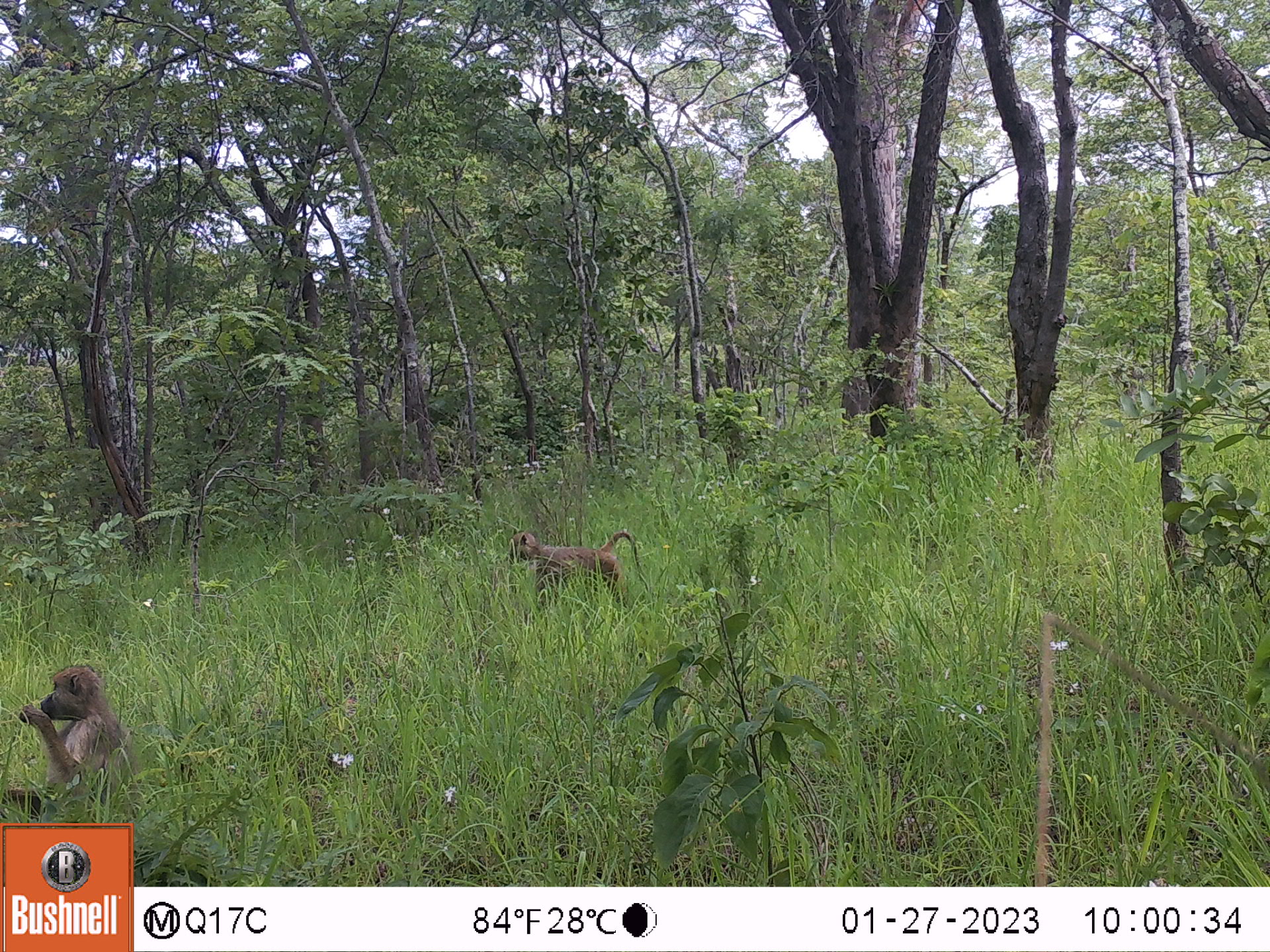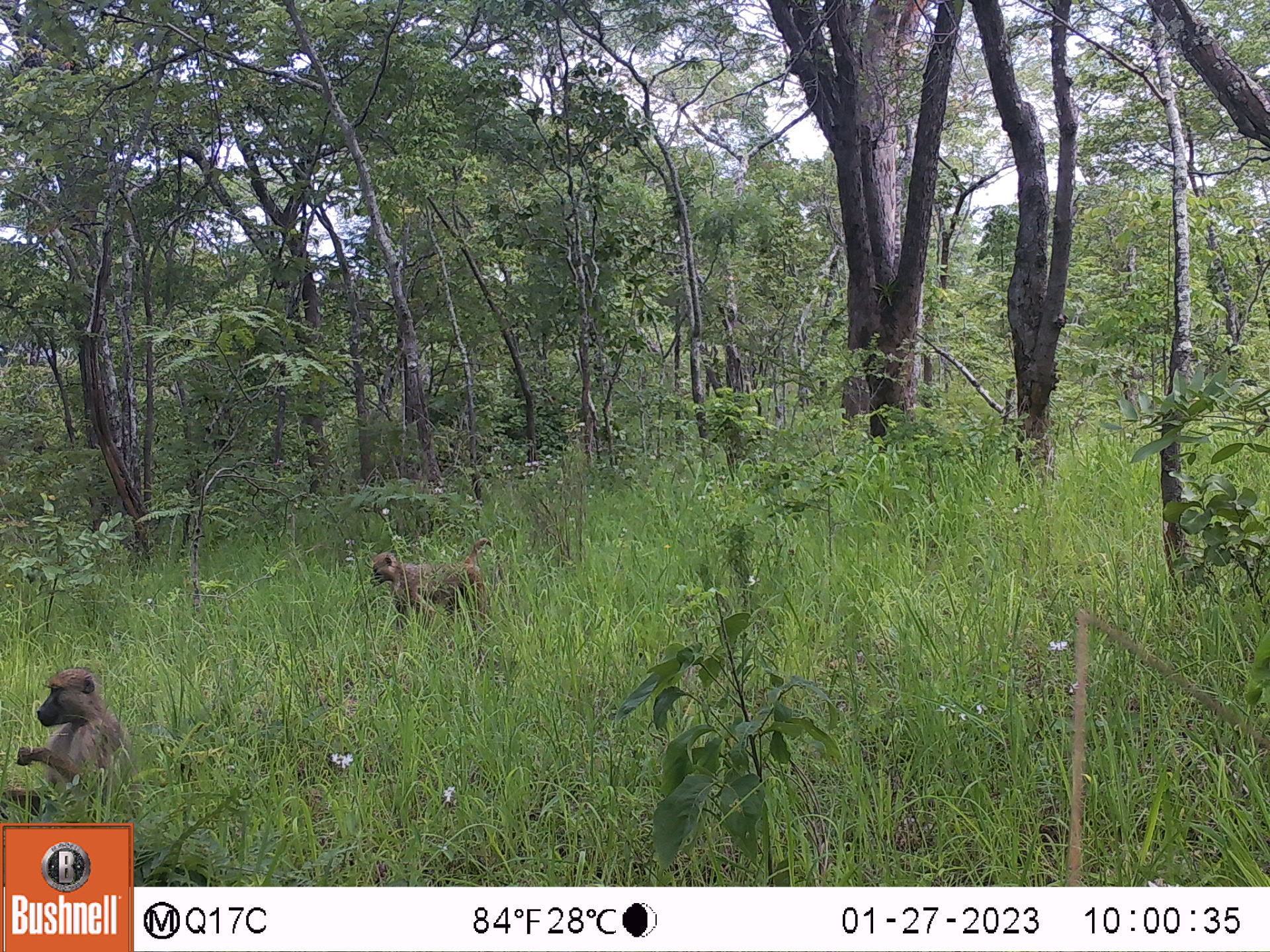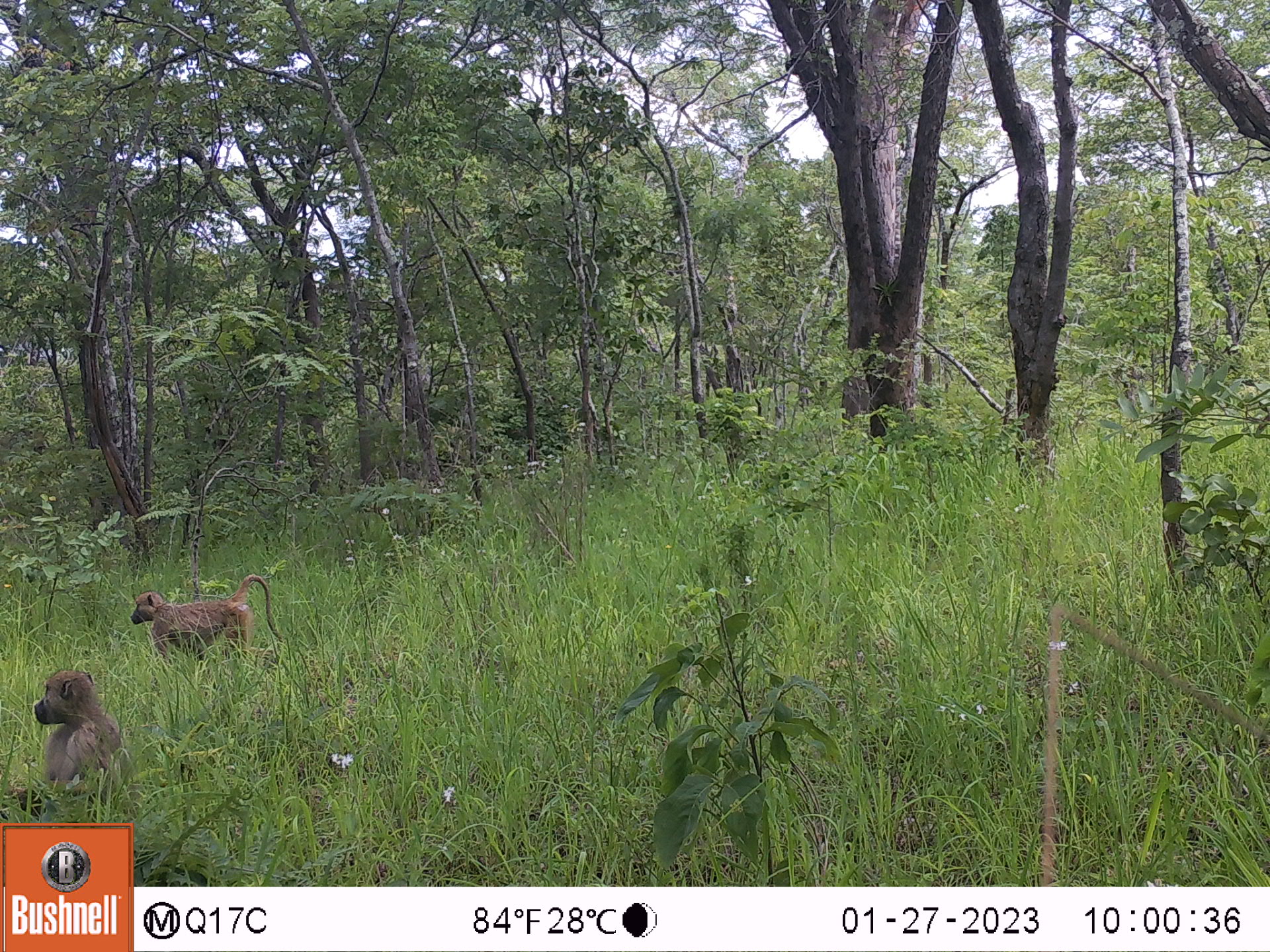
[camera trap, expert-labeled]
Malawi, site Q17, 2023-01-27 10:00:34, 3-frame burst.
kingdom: Animalia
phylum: Chordata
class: Mammalia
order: Primates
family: Cercopithecidae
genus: Papio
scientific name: Papio cynocephalus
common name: yellow baboon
Yellow baboon (Papio cynocephalus), count 2.